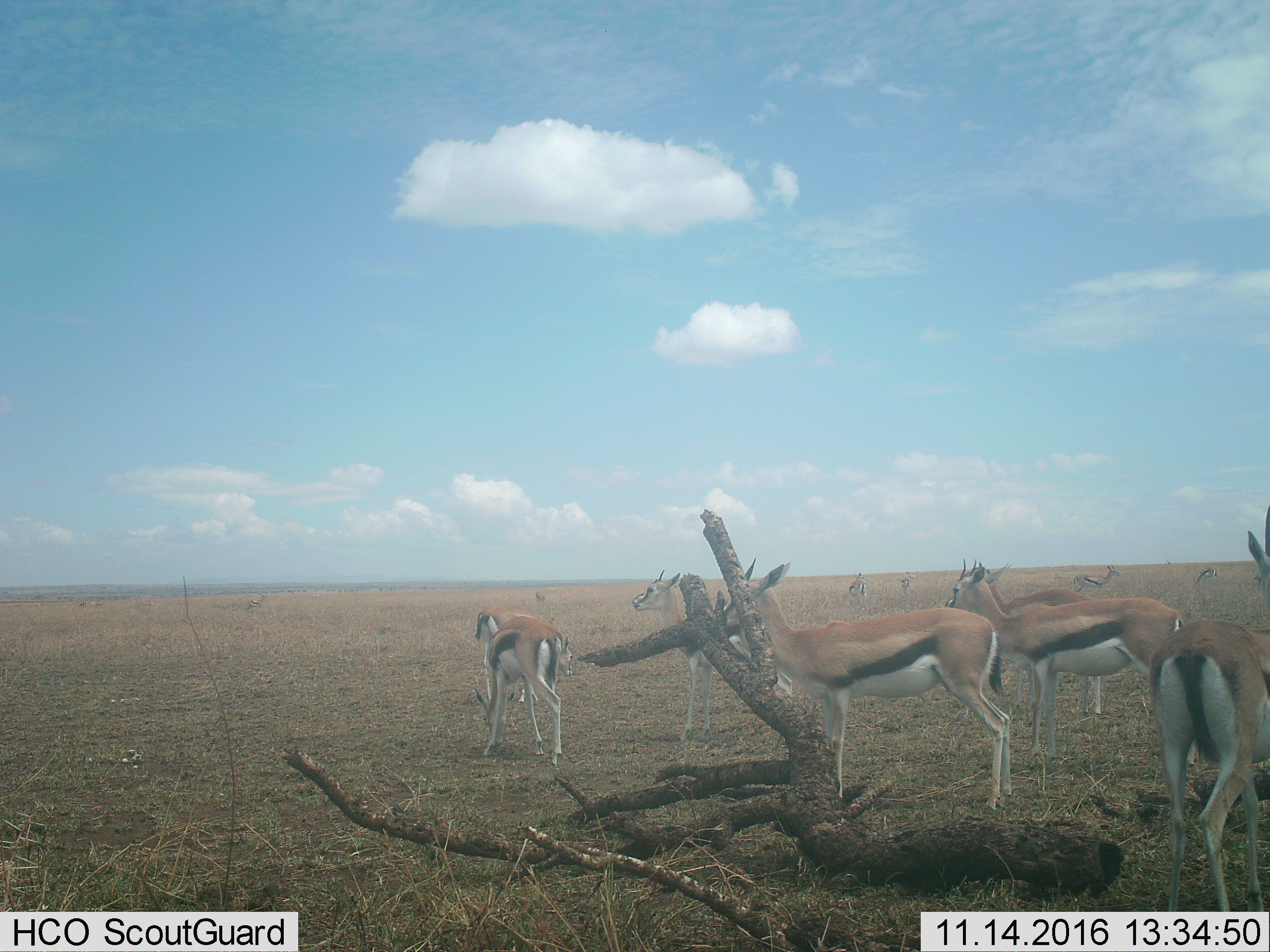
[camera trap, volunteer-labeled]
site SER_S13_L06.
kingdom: Animalia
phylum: Chordata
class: Mammalia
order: Artiodactyla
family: Bovidae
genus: Eudorcas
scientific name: Eudorcas thomsonii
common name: thomson's gazelle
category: gazellethomsons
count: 11-50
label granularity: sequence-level